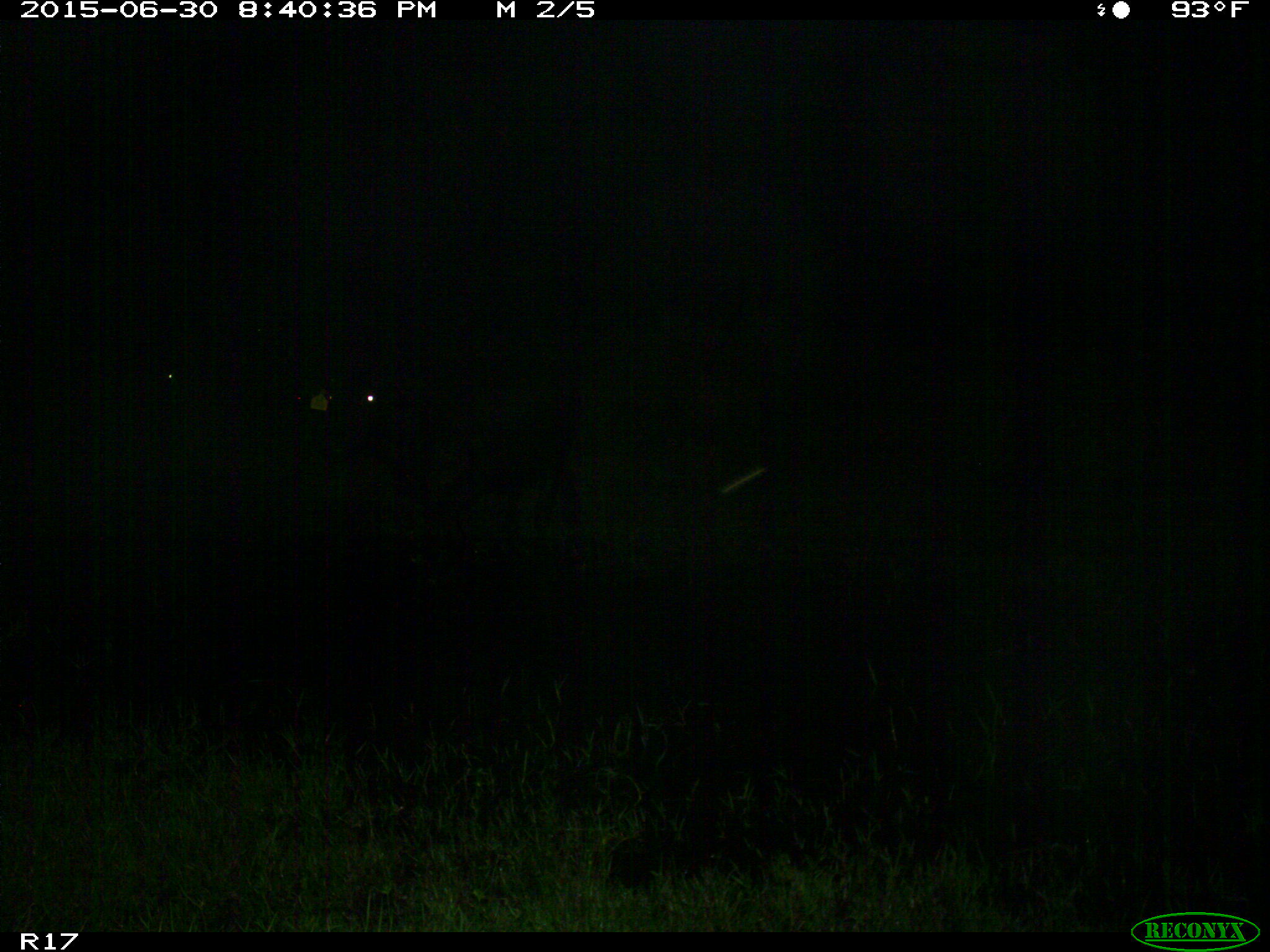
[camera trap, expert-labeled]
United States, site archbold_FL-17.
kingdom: Animalia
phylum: Chordata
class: Mammalia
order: Artiodactyla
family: Bovidae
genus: Bos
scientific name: Bos taurus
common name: domestic cow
Bos taurus (domestic cow).